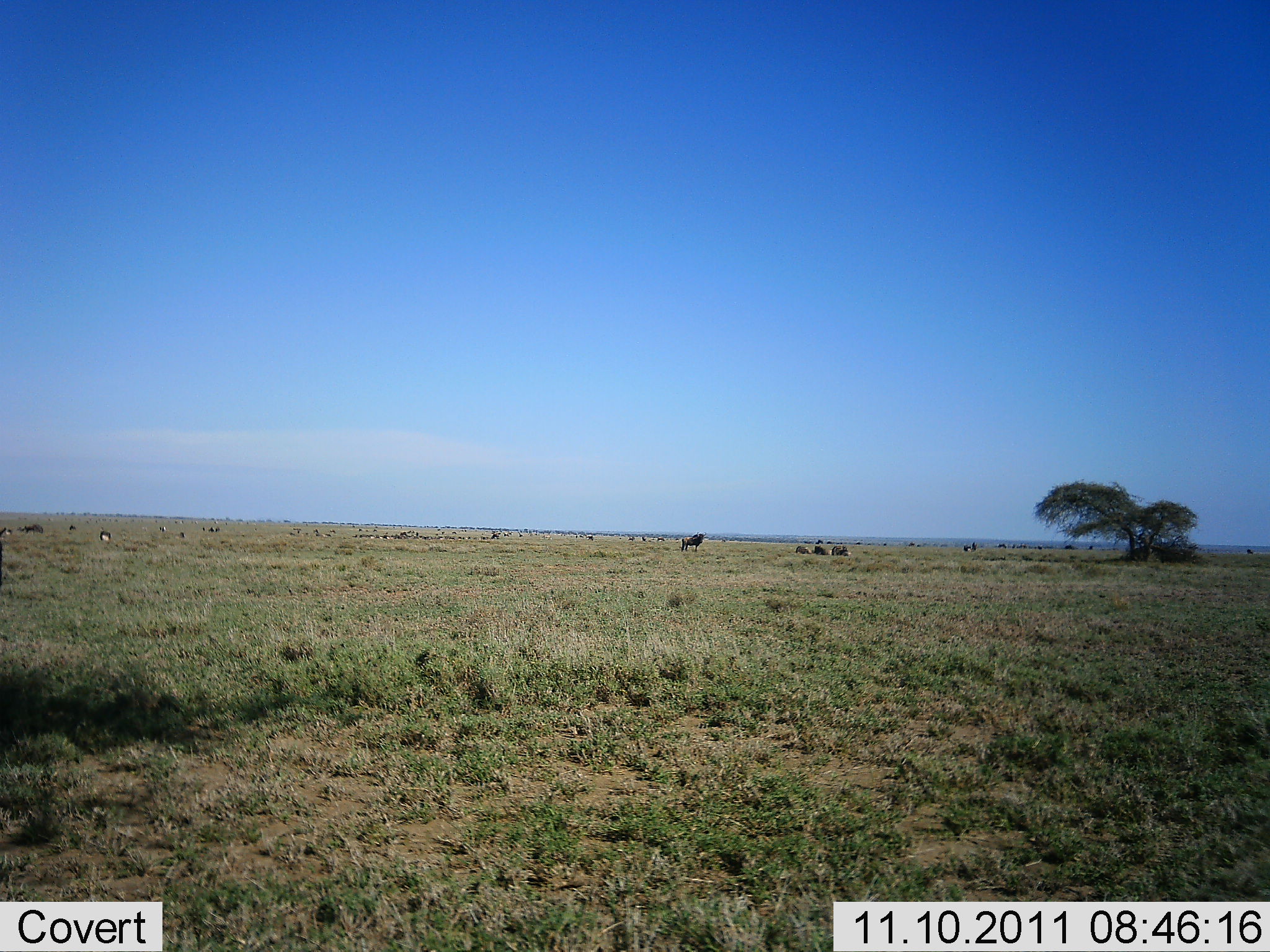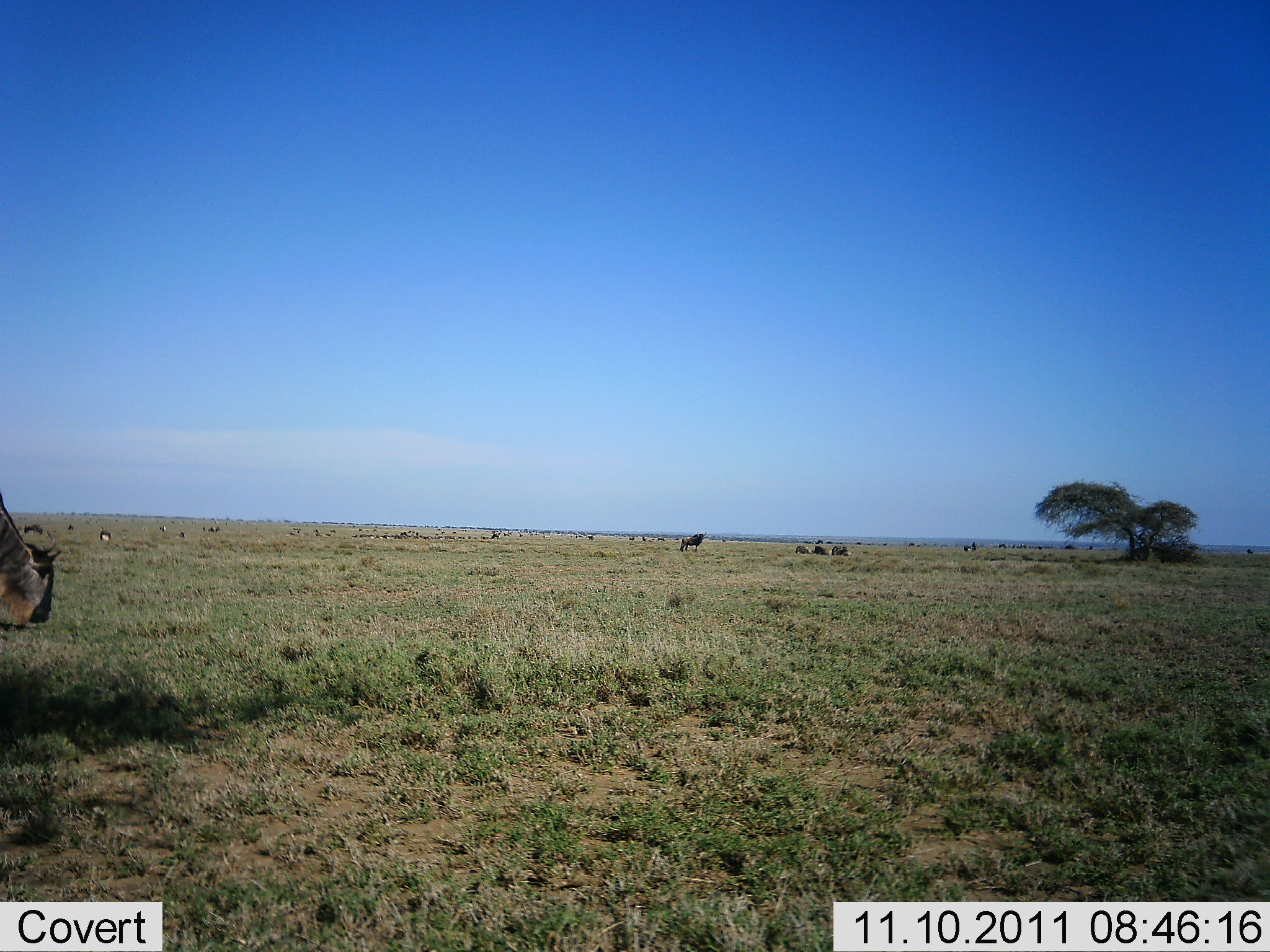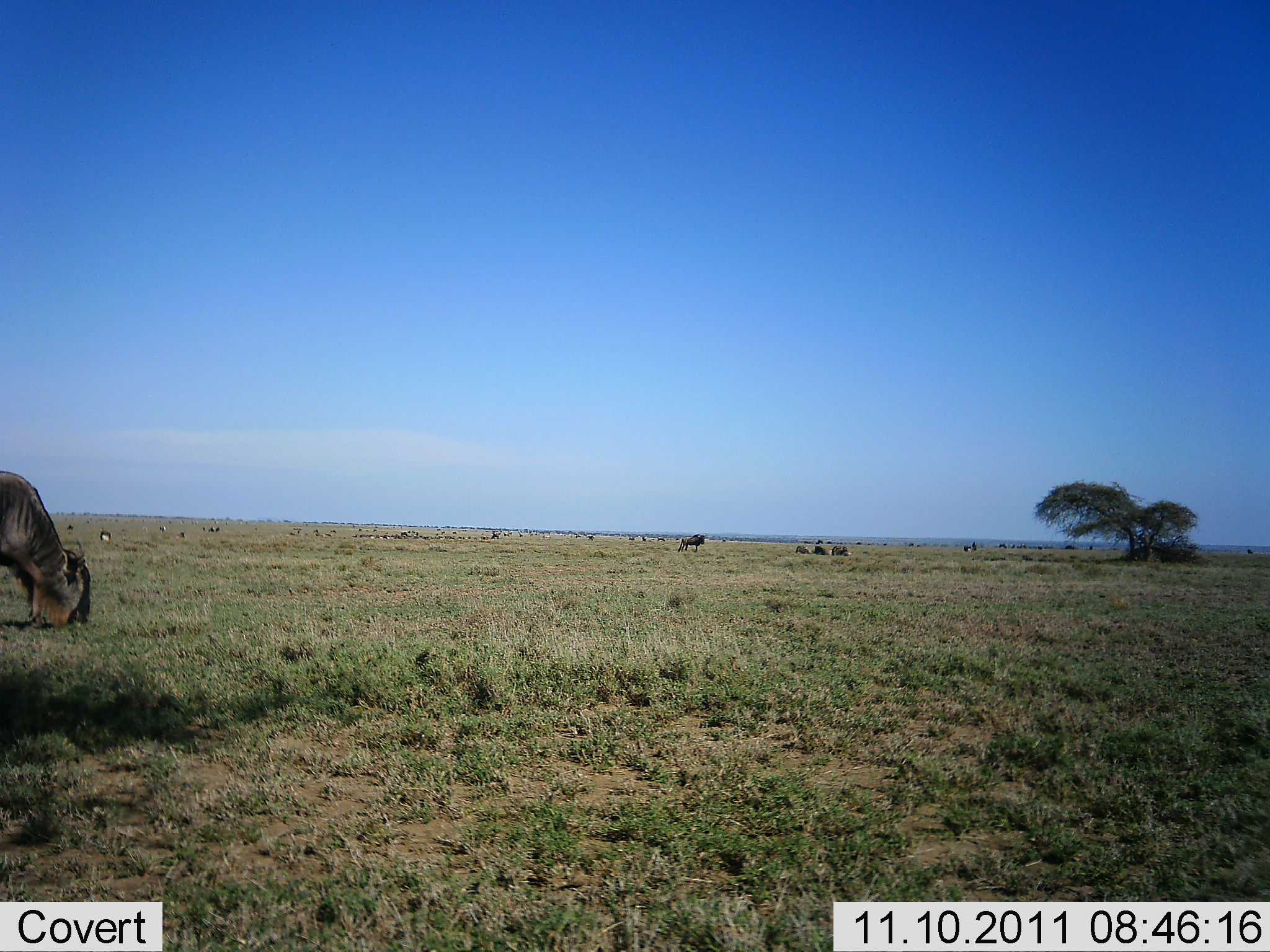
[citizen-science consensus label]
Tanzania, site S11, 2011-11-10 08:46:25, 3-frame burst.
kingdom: Animalia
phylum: Chordata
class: Mammalia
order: Artiodactyla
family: Bovidae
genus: Connochaetes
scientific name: Connochaetes taurinus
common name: blue wildebeest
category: wildebeest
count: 3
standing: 14%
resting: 7%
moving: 21%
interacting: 0%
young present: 0%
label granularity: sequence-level